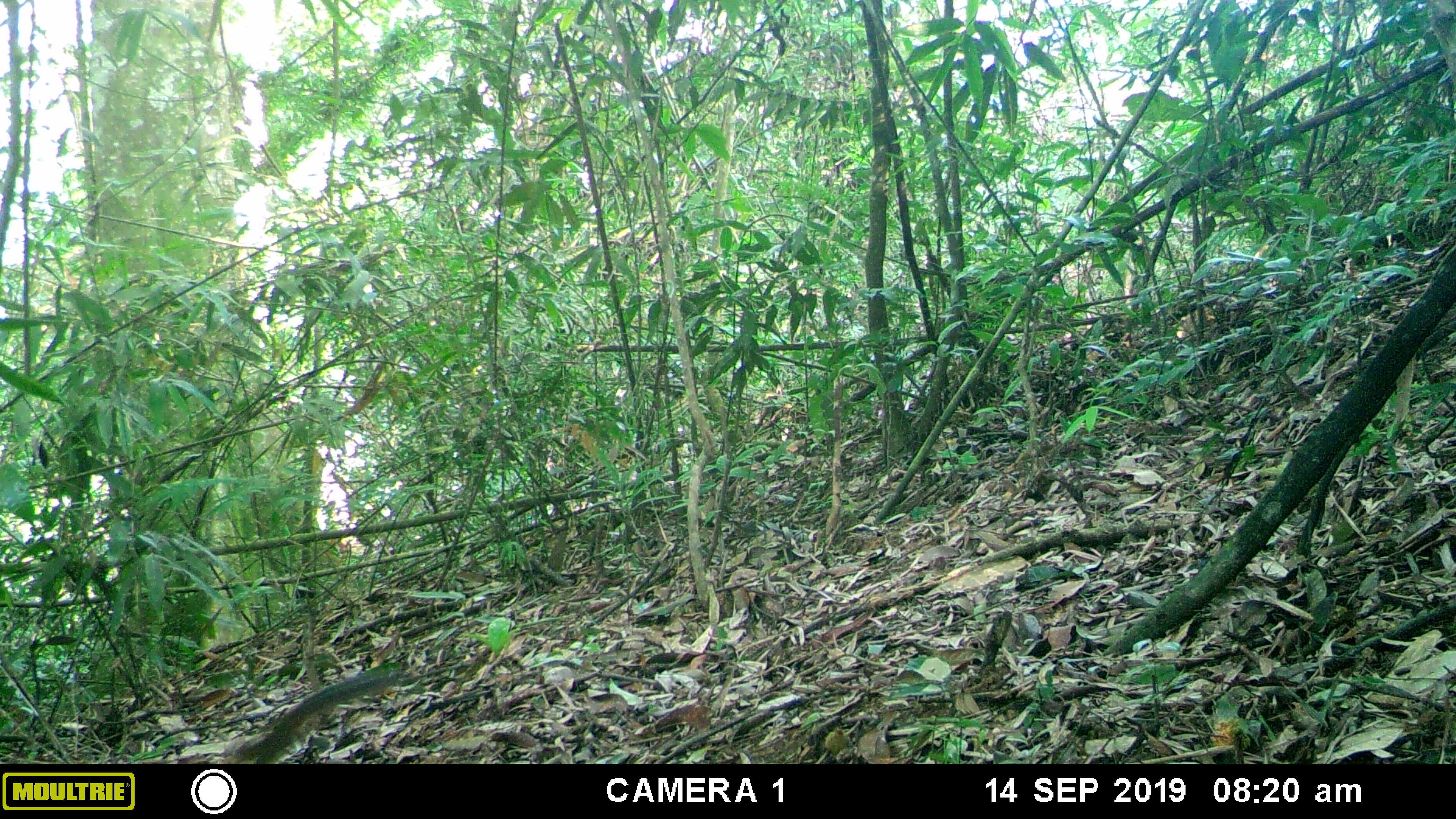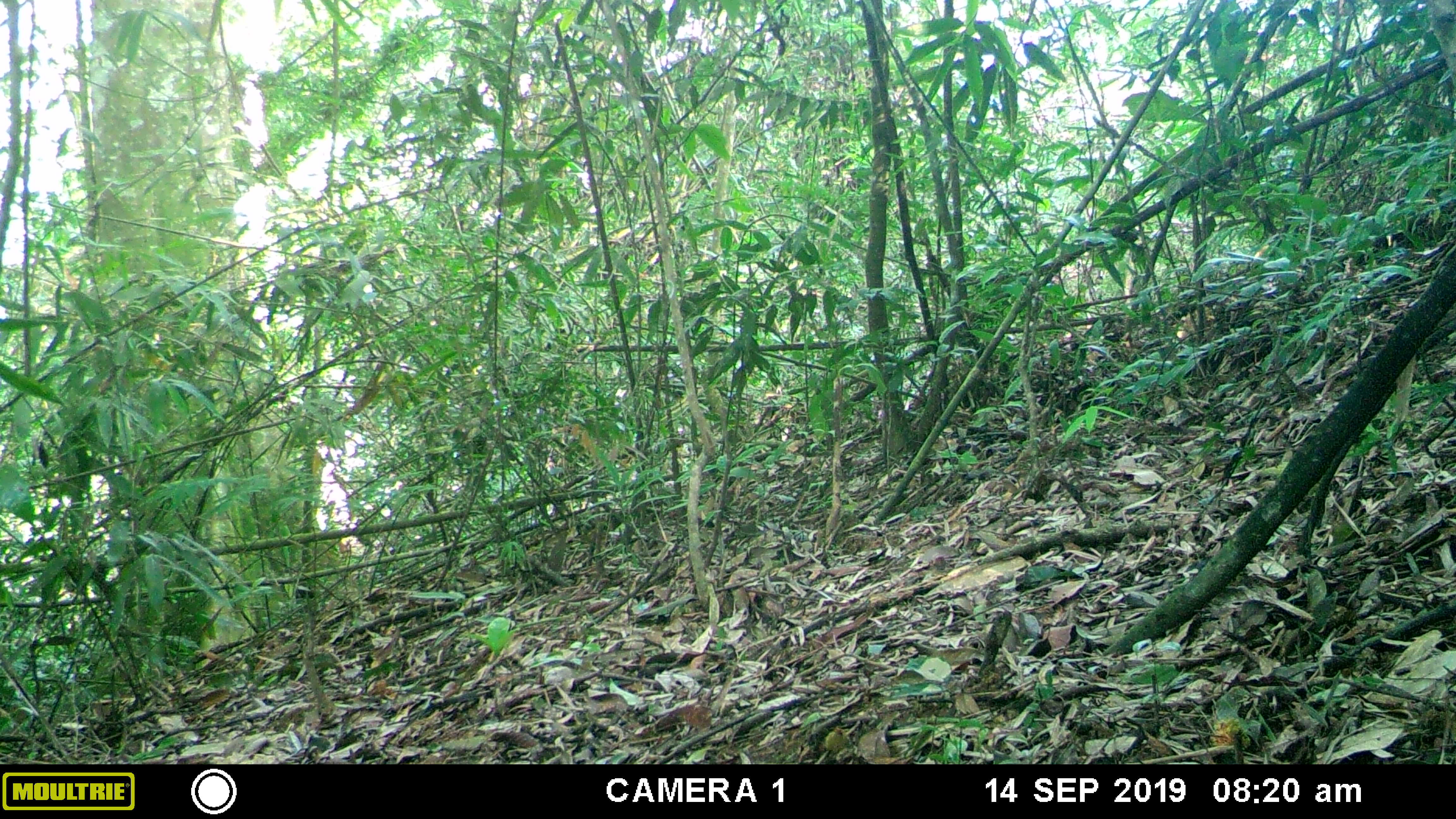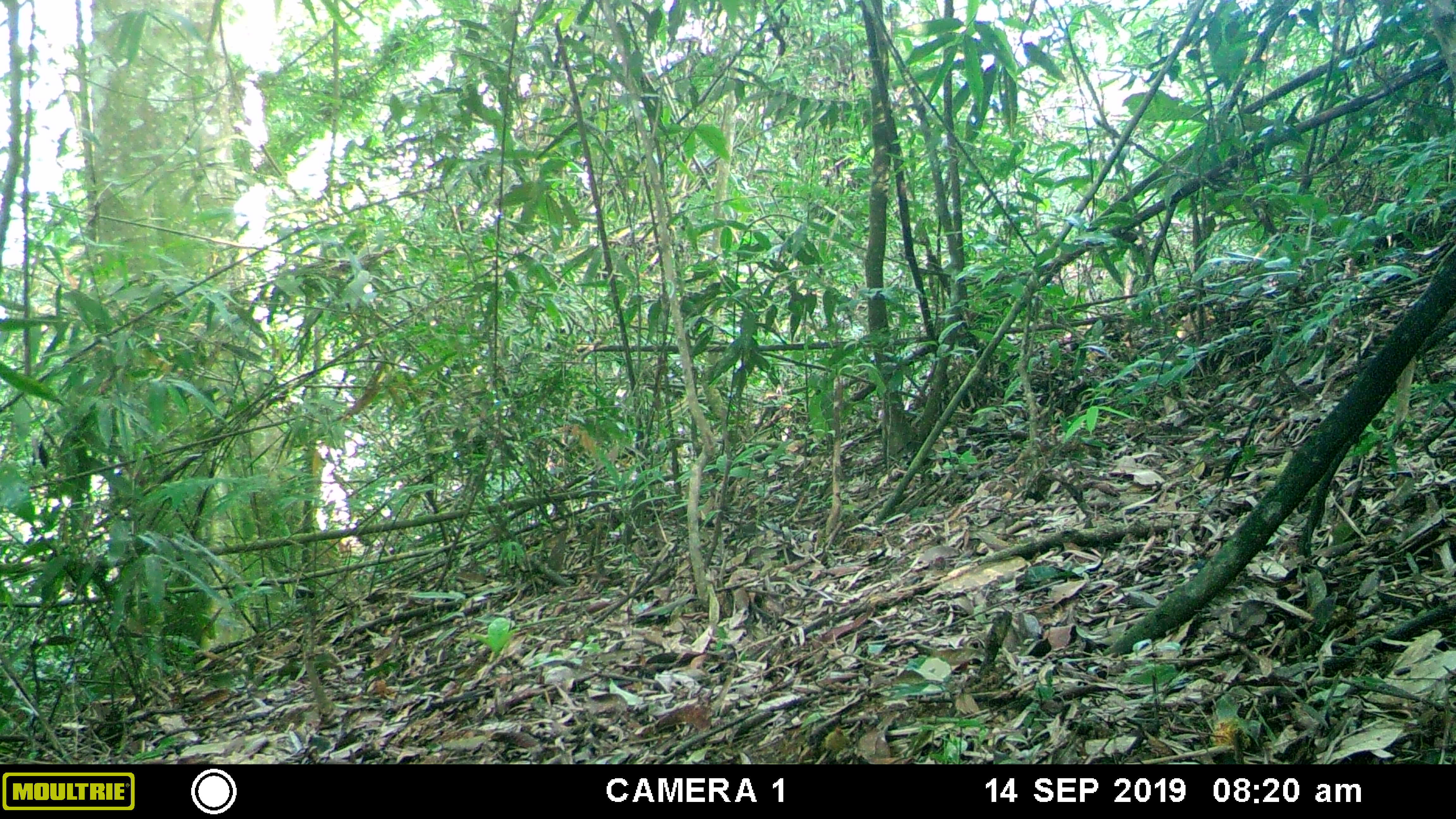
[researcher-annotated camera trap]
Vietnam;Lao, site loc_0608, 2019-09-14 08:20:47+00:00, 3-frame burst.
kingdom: Animalia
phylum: Chordata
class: Mammalia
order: Rodentia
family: Sciuridae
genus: Dremomys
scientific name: Dremomys rufigenis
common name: red-cheeked squirrel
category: red cheeked squirrel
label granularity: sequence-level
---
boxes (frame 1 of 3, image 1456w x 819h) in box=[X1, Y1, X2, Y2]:
red cheeked squirrel: box=[214, 668, 402, 764]